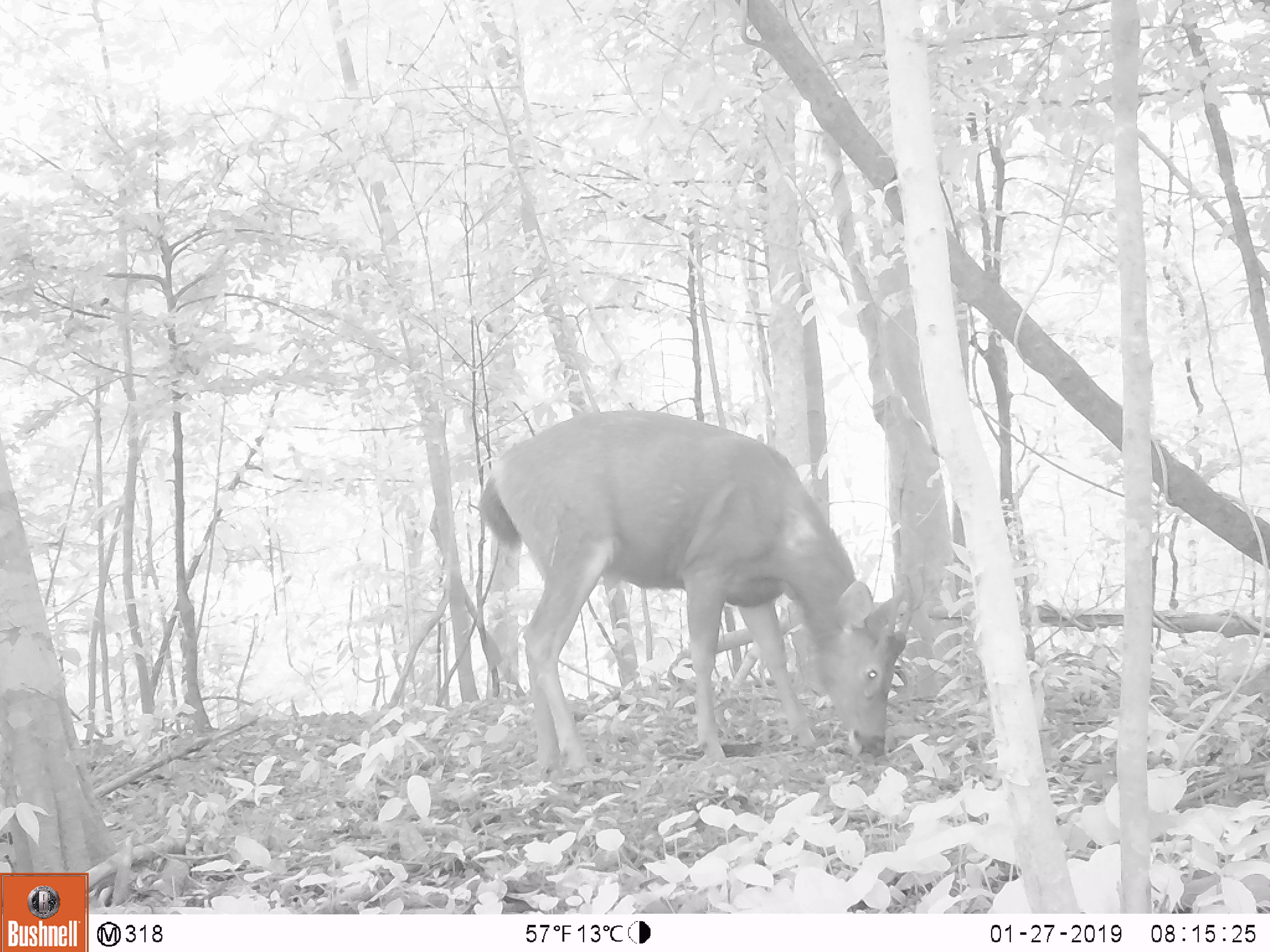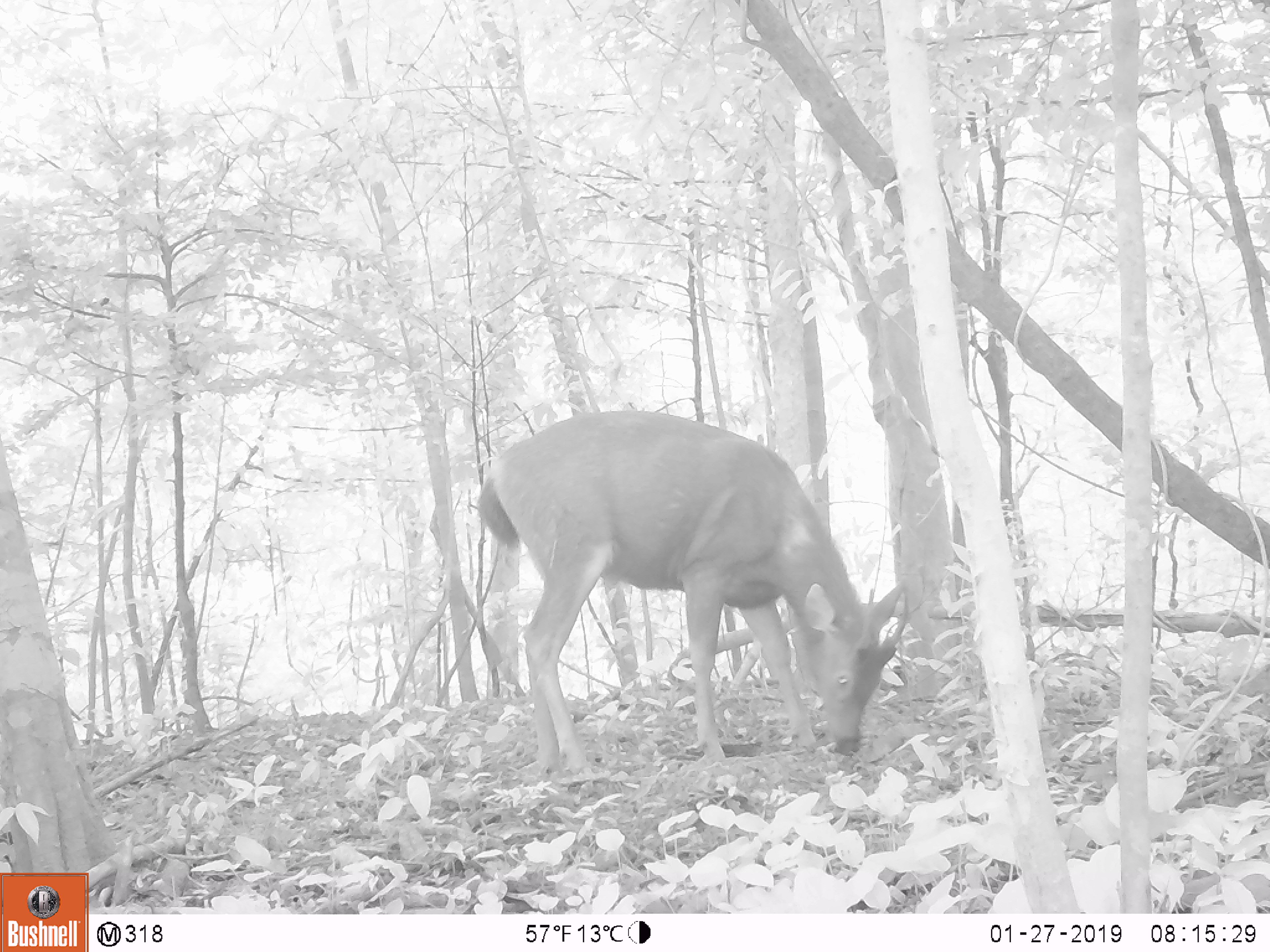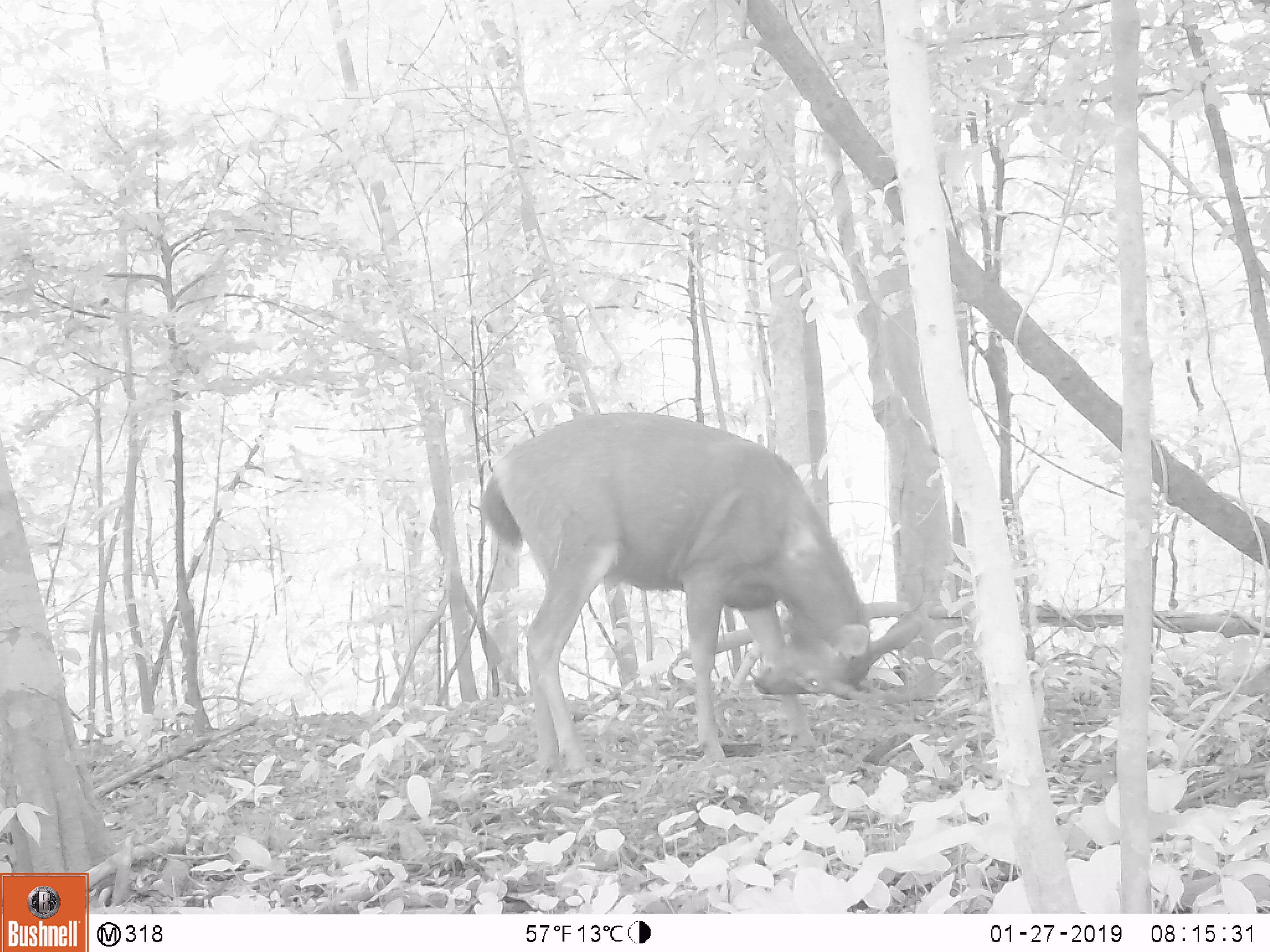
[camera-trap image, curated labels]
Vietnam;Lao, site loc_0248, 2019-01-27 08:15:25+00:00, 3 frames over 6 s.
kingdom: Animalia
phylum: Chordata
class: Mammalia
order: Artiodactyla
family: Cervidae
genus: Rusa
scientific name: Rusa unicolor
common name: sambar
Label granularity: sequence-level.